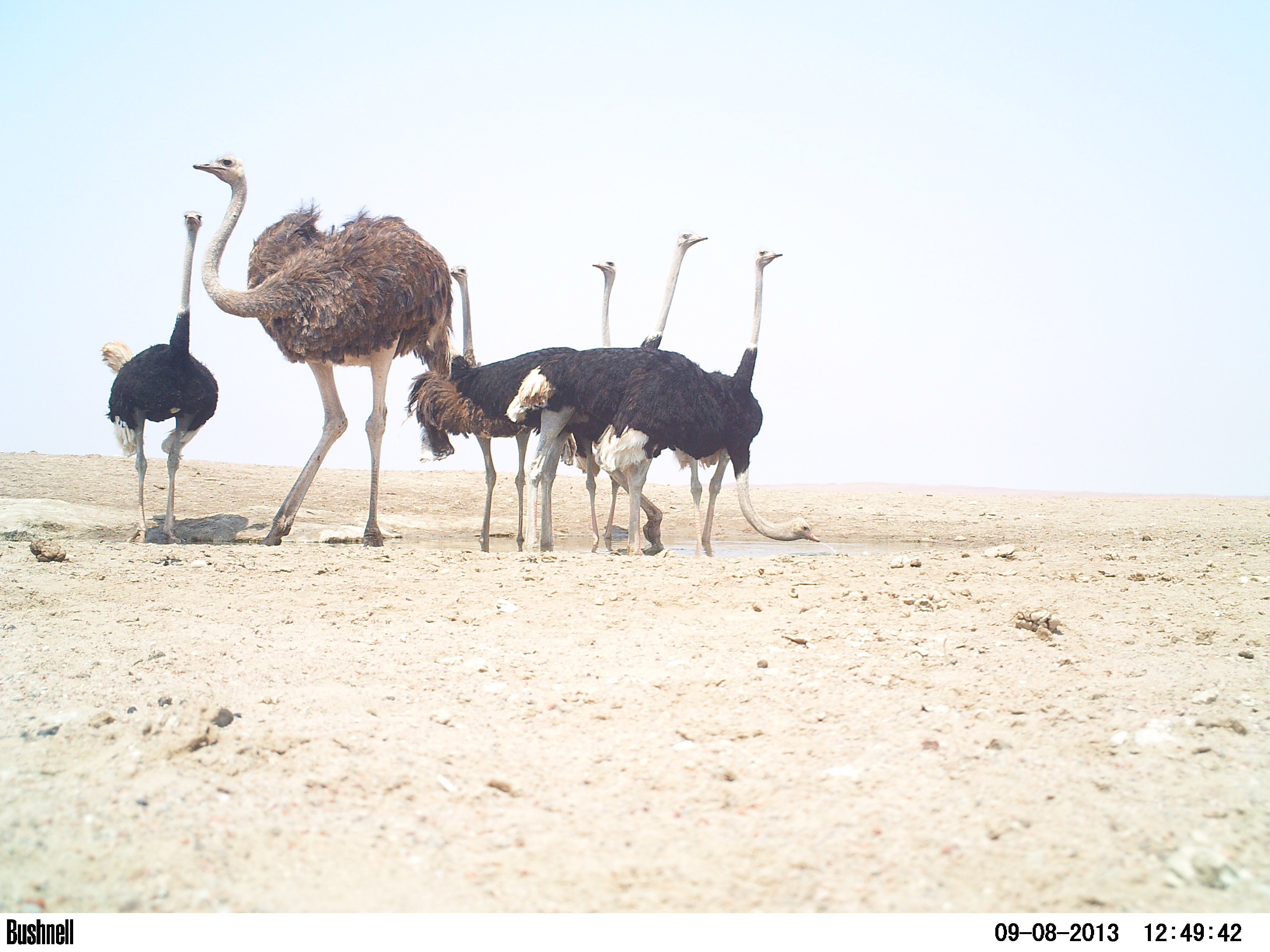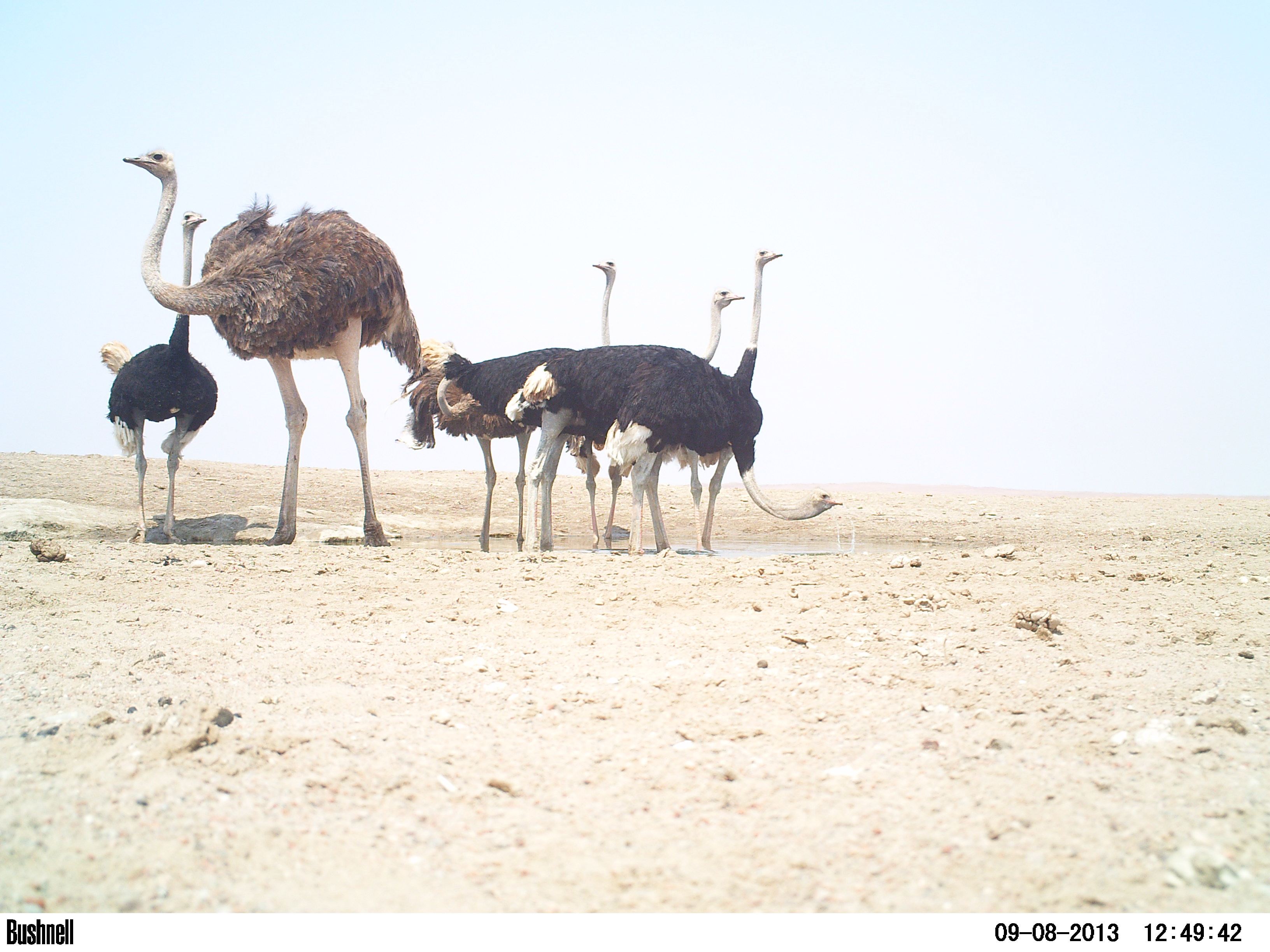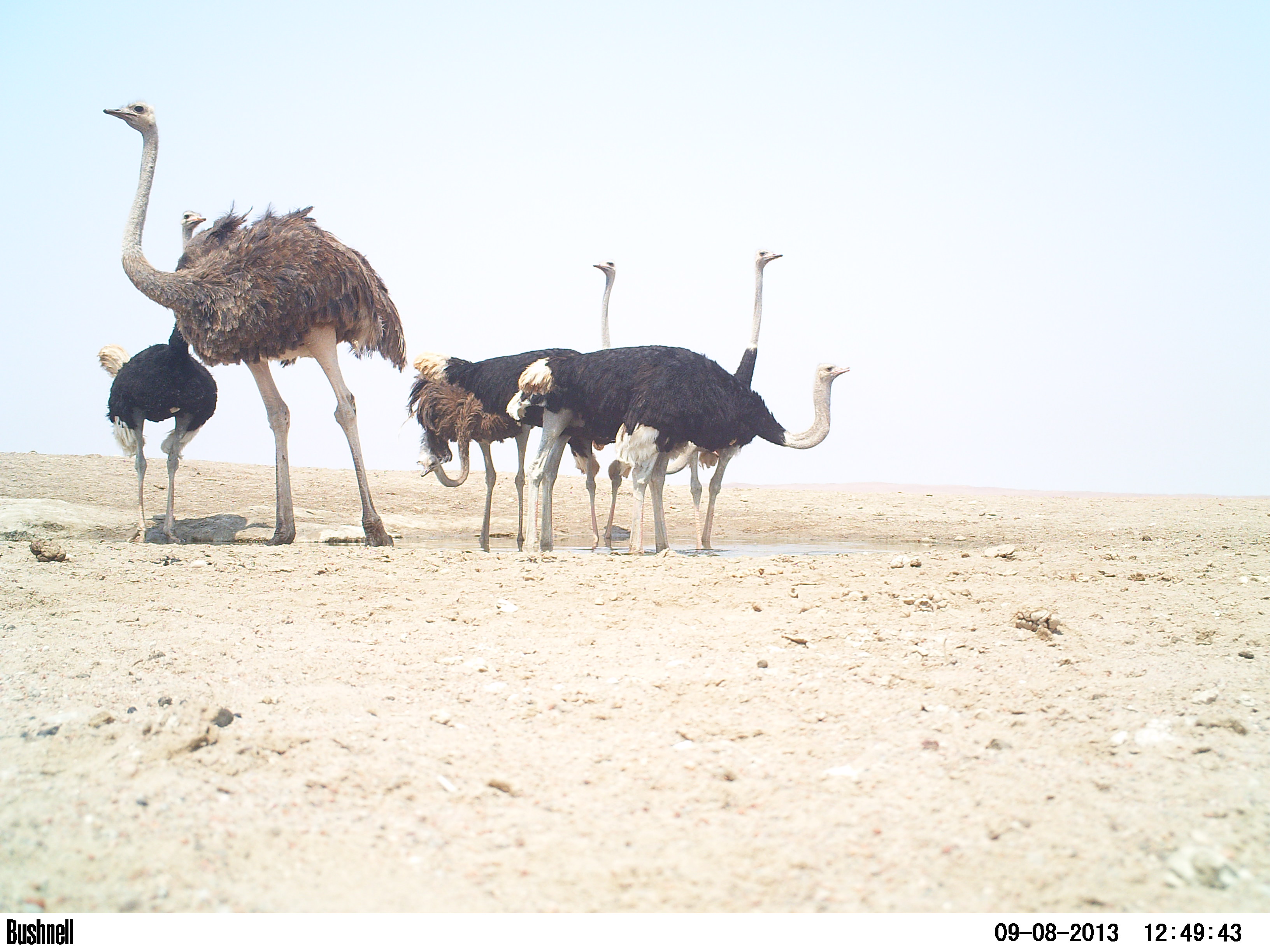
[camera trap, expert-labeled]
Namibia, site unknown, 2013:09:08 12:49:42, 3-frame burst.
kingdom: Animalia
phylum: Chordata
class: Aves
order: Struthioniformes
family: Struthionidae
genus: Struthio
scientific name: Struthio camelus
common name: common ostrich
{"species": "Struthio camelus (common ostrich)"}